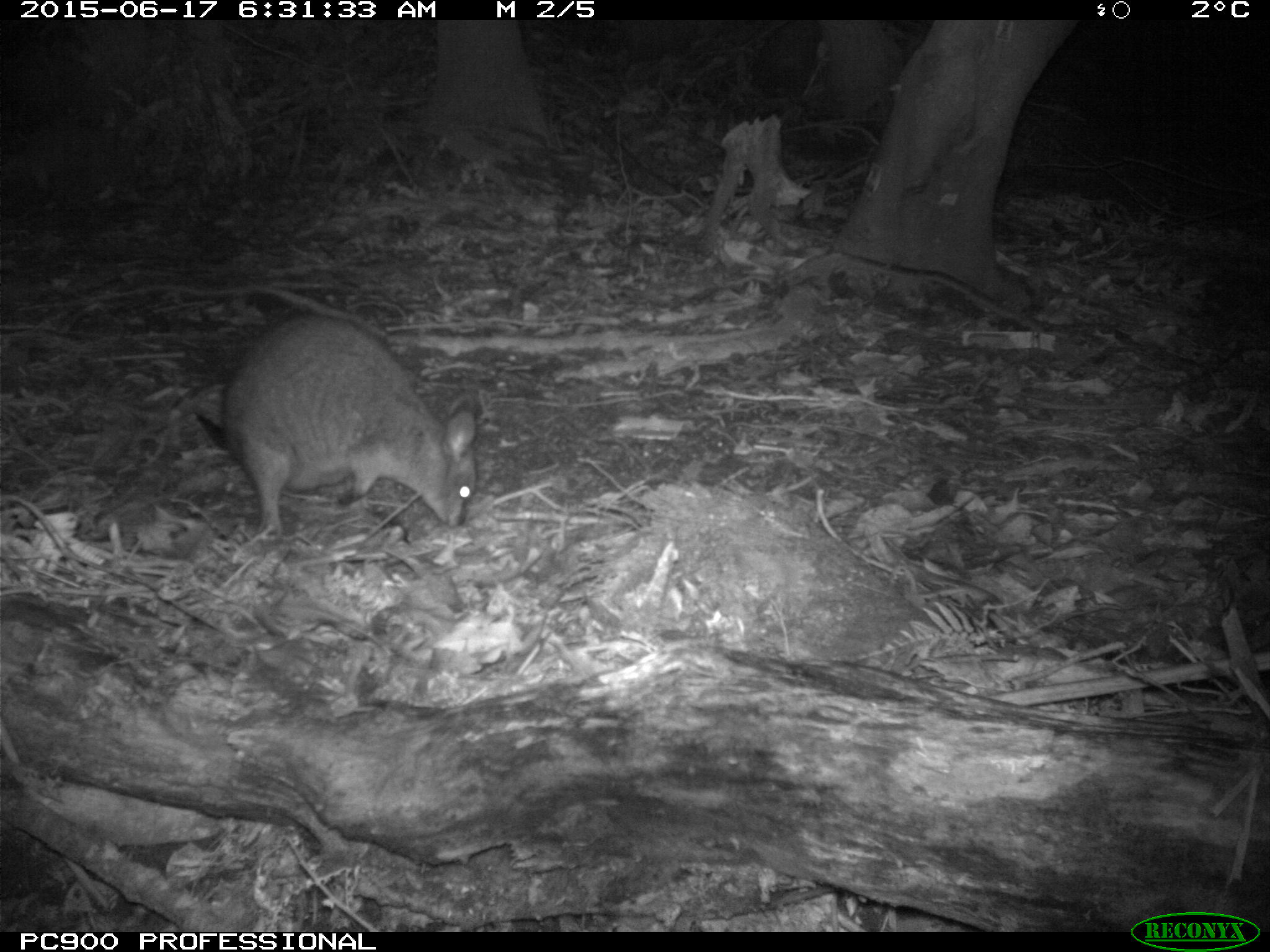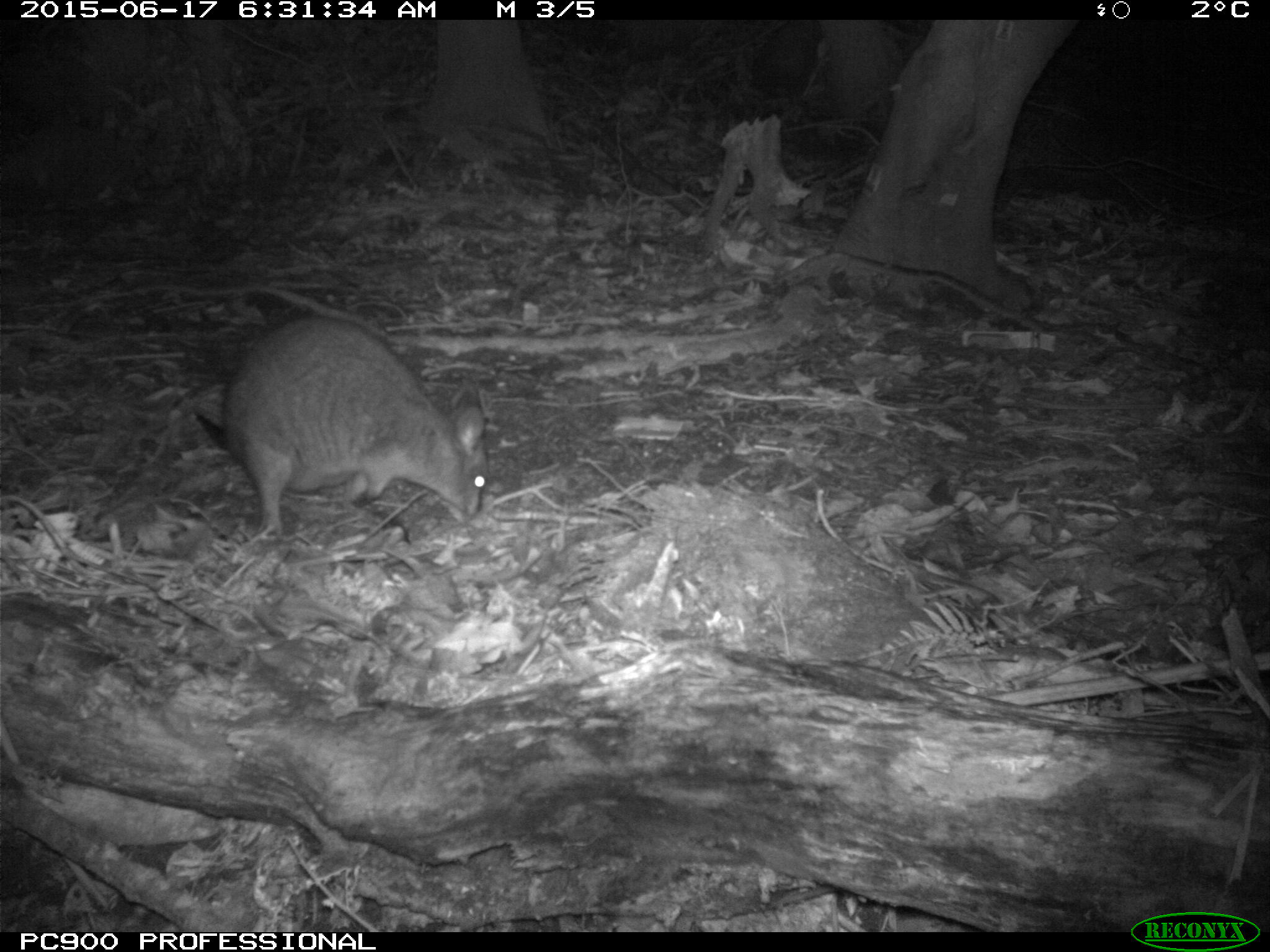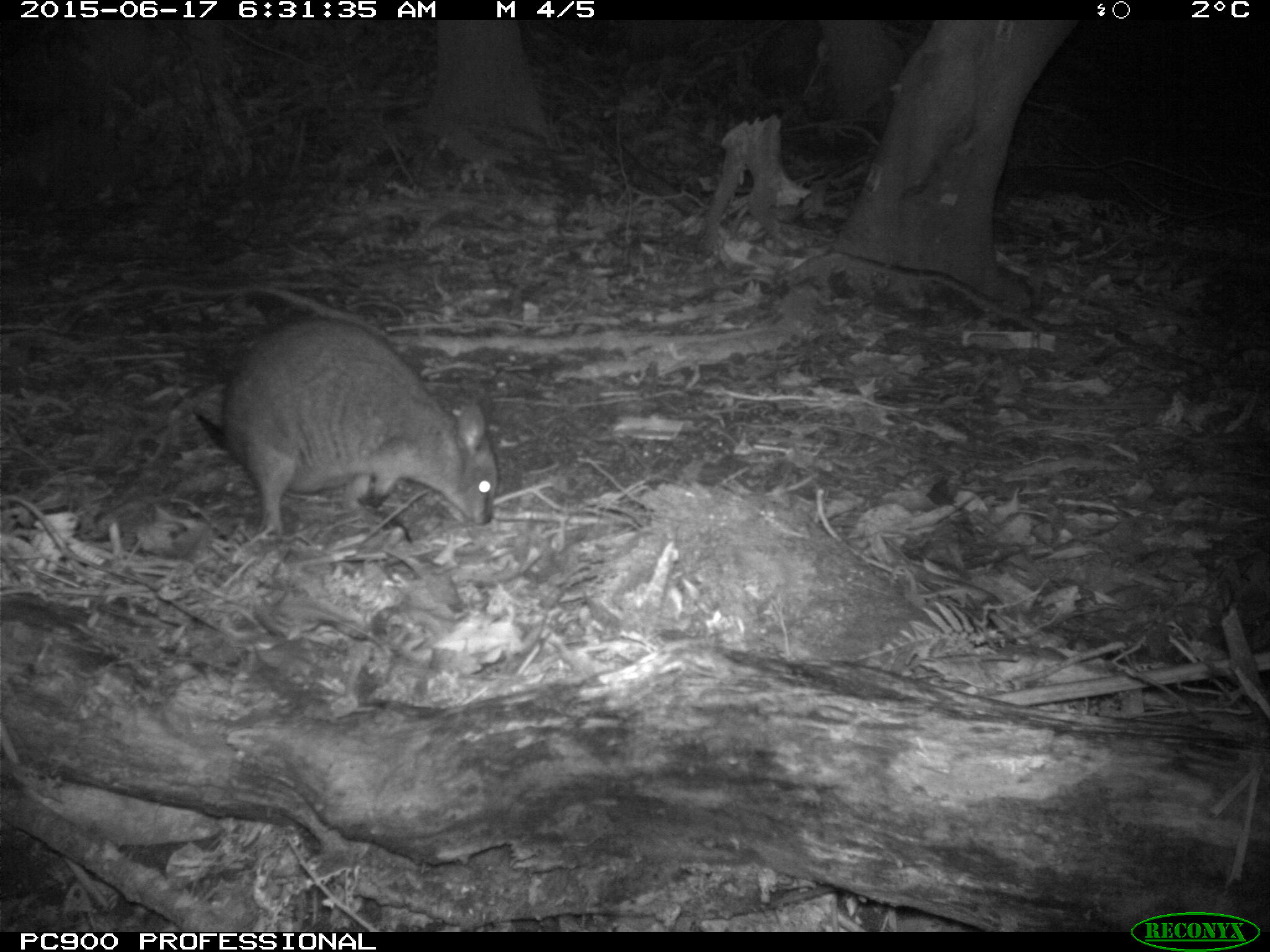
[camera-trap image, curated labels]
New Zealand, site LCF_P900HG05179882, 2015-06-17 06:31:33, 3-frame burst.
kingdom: Animalia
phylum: Chordata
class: Mammalia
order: Diprotodontia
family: Macropodidae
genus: Notamacropus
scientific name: Notamacropus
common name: wallaby